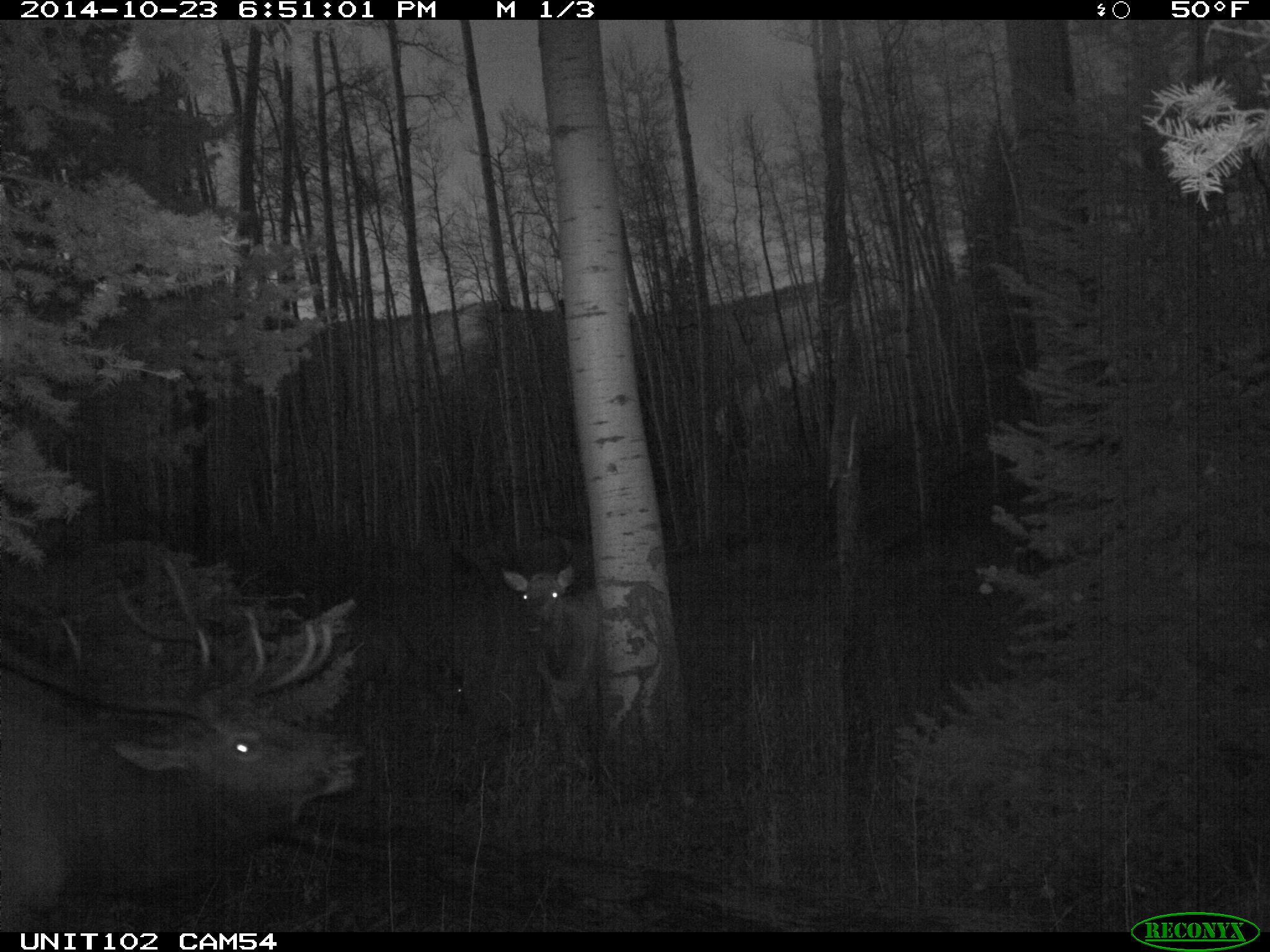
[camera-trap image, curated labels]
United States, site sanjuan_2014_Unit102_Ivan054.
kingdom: Animalia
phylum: Chordata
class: Mammalia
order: Artiodactyla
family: Cervidae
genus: Cervus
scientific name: Cervus elaphus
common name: red deer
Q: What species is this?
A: Cervus elaphus (red deer).